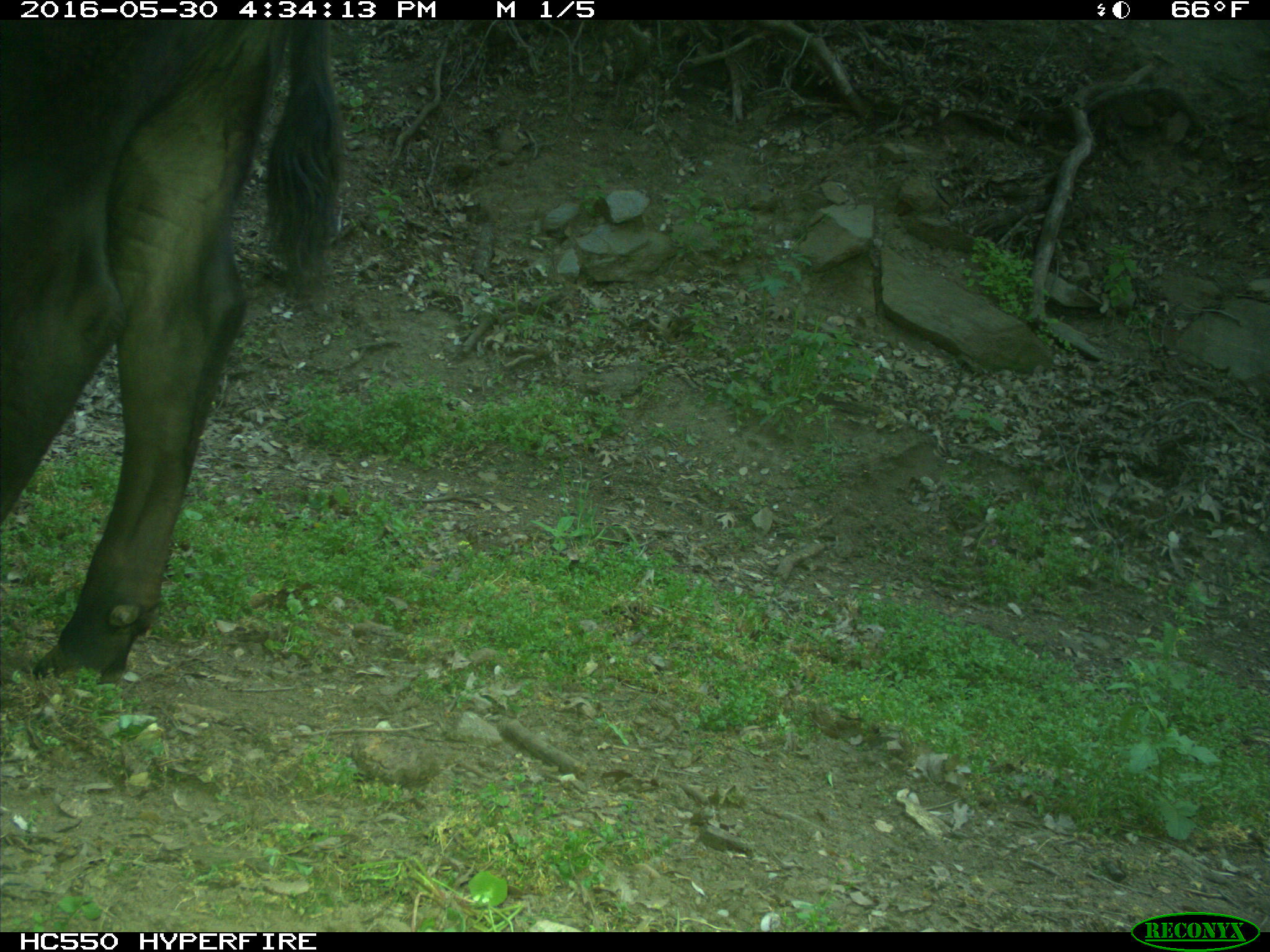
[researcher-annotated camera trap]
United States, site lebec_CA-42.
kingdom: Animalia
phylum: Chordata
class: Mammalia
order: Artiodactyla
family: Bovidae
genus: Bos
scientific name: Bos taurus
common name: domestic cow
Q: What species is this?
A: Bos taurus (domestic cow).